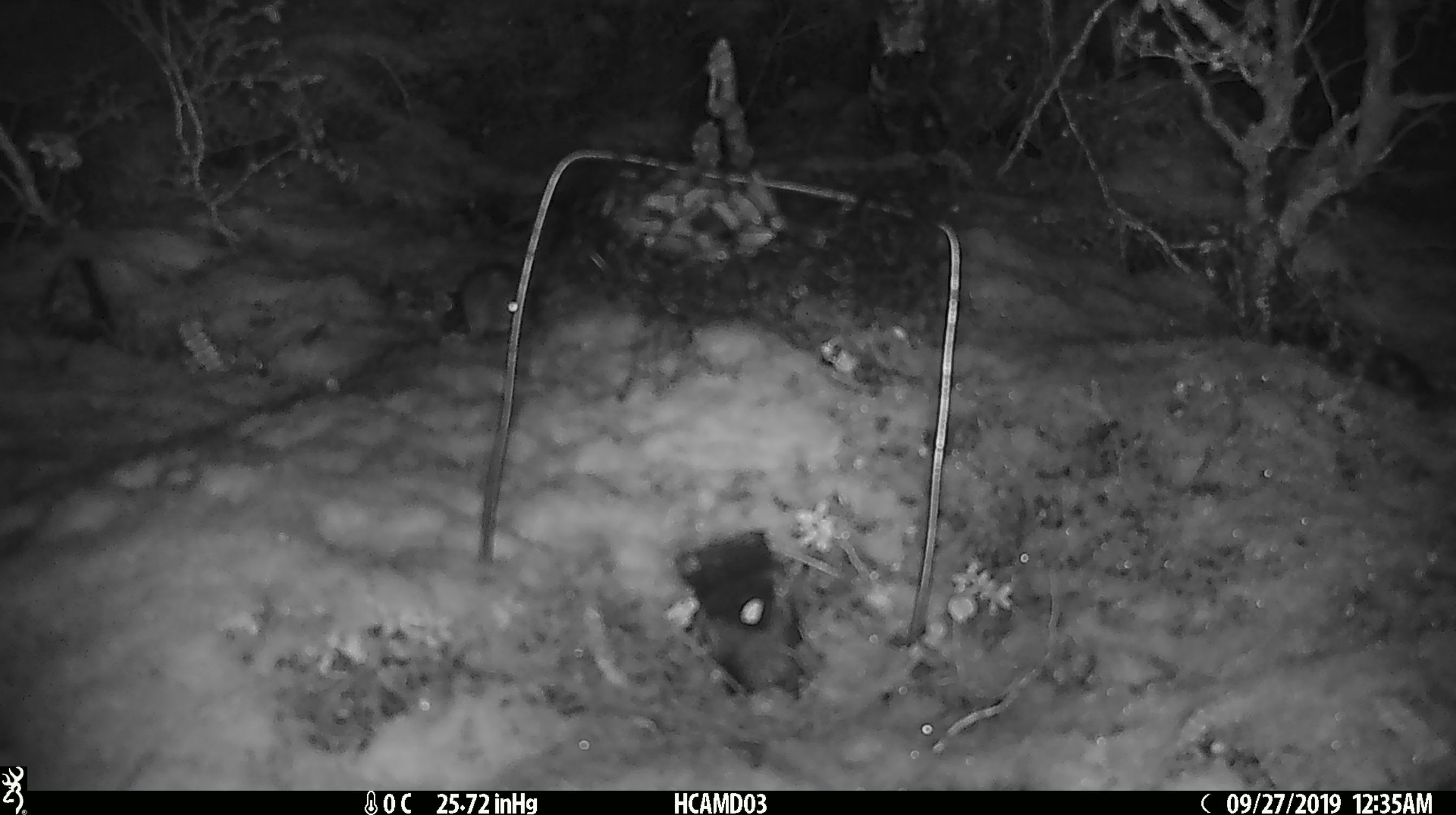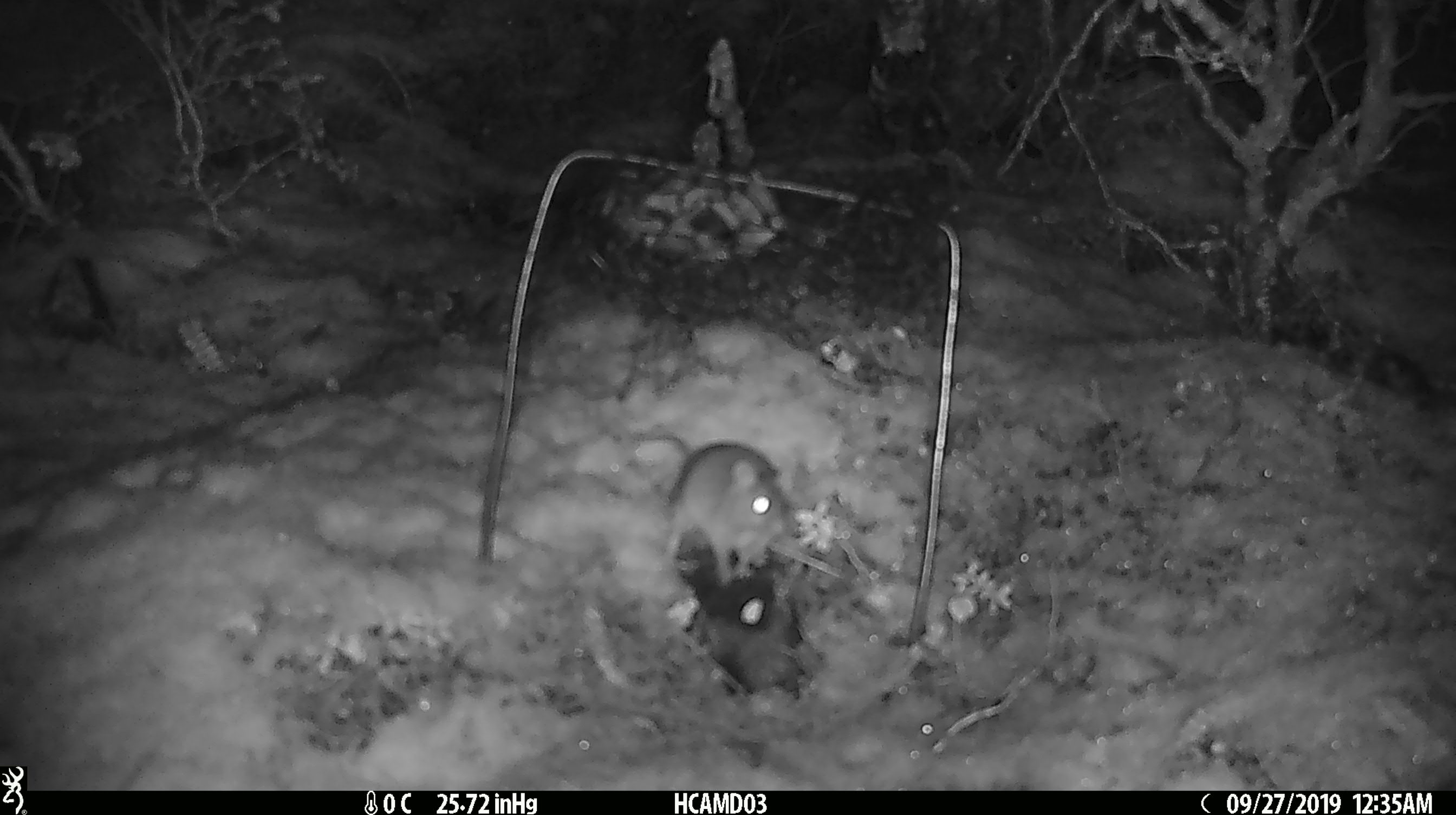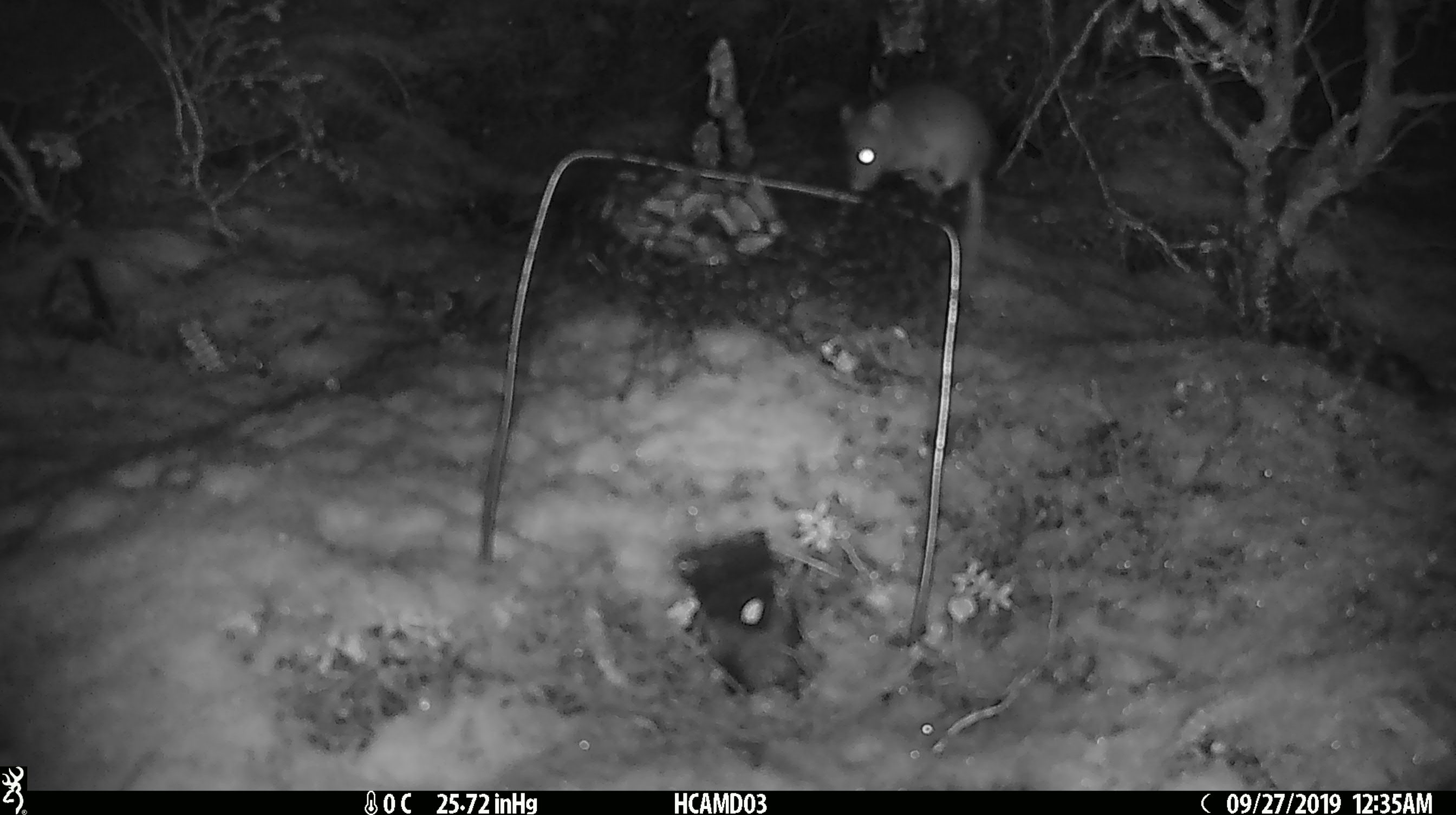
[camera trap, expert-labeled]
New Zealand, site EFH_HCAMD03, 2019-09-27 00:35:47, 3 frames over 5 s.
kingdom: Animalia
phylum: Chordata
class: Mammalia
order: Rodentia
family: Muridae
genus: Mus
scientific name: Mus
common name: mouse